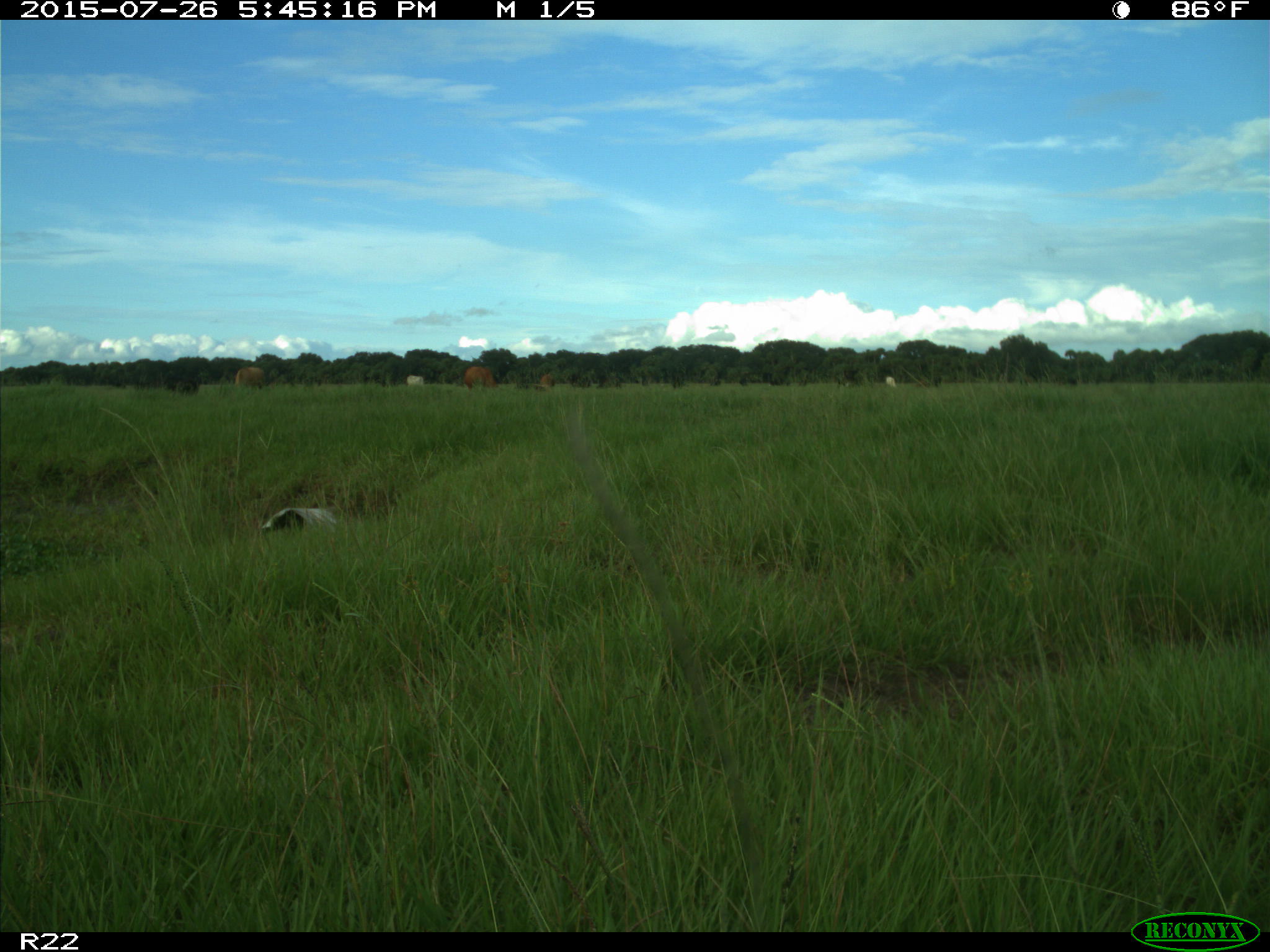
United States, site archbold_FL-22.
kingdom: Animalia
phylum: Chordata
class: Mammalia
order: Artiodactyla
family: Bovidae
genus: Bos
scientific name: Bos taurus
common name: domestic cow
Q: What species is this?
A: Bos taurus (domestic cow).